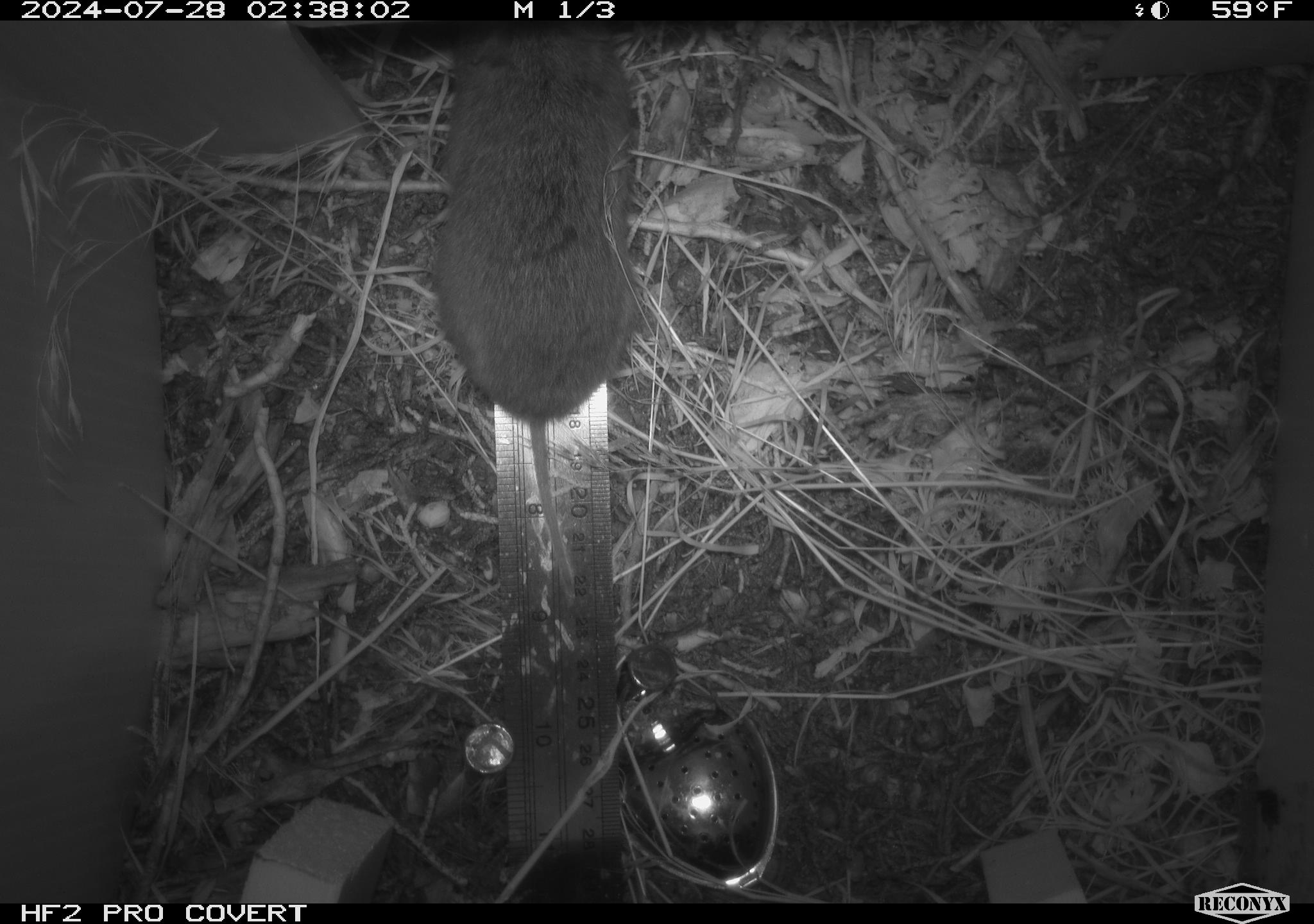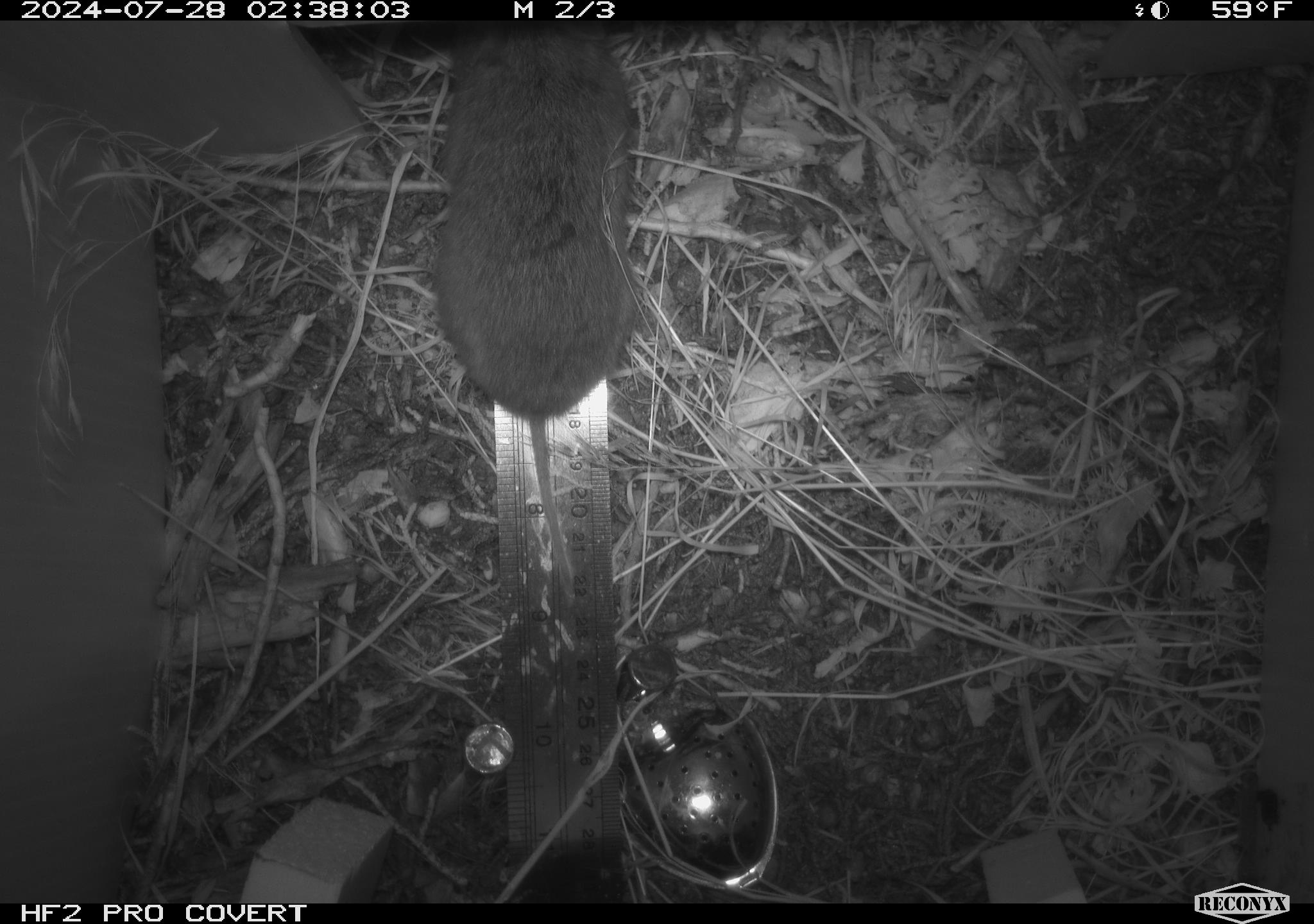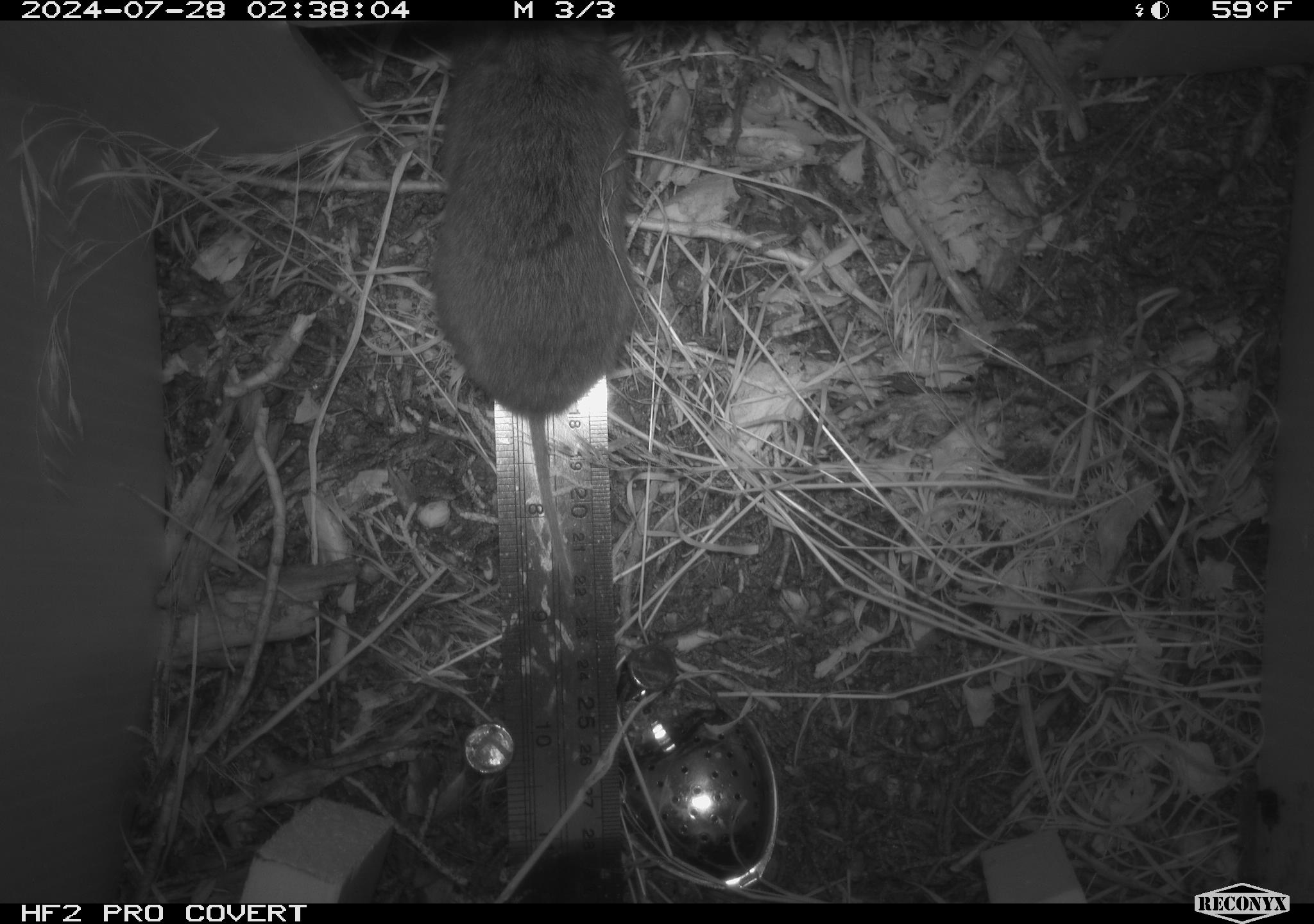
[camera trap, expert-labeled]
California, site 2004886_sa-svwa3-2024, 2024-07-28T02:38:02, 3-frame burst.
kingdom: Animalia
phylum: Chordata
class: Mammalia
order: Rodentia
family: Cricetidae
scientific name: Arvicolinae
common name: voles, lemmings, and muskrats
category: arvicolinae subfamily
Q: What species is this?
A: Arvicolinae subfamily (voles, lemmings, and muskrats) (Arvicolinae).